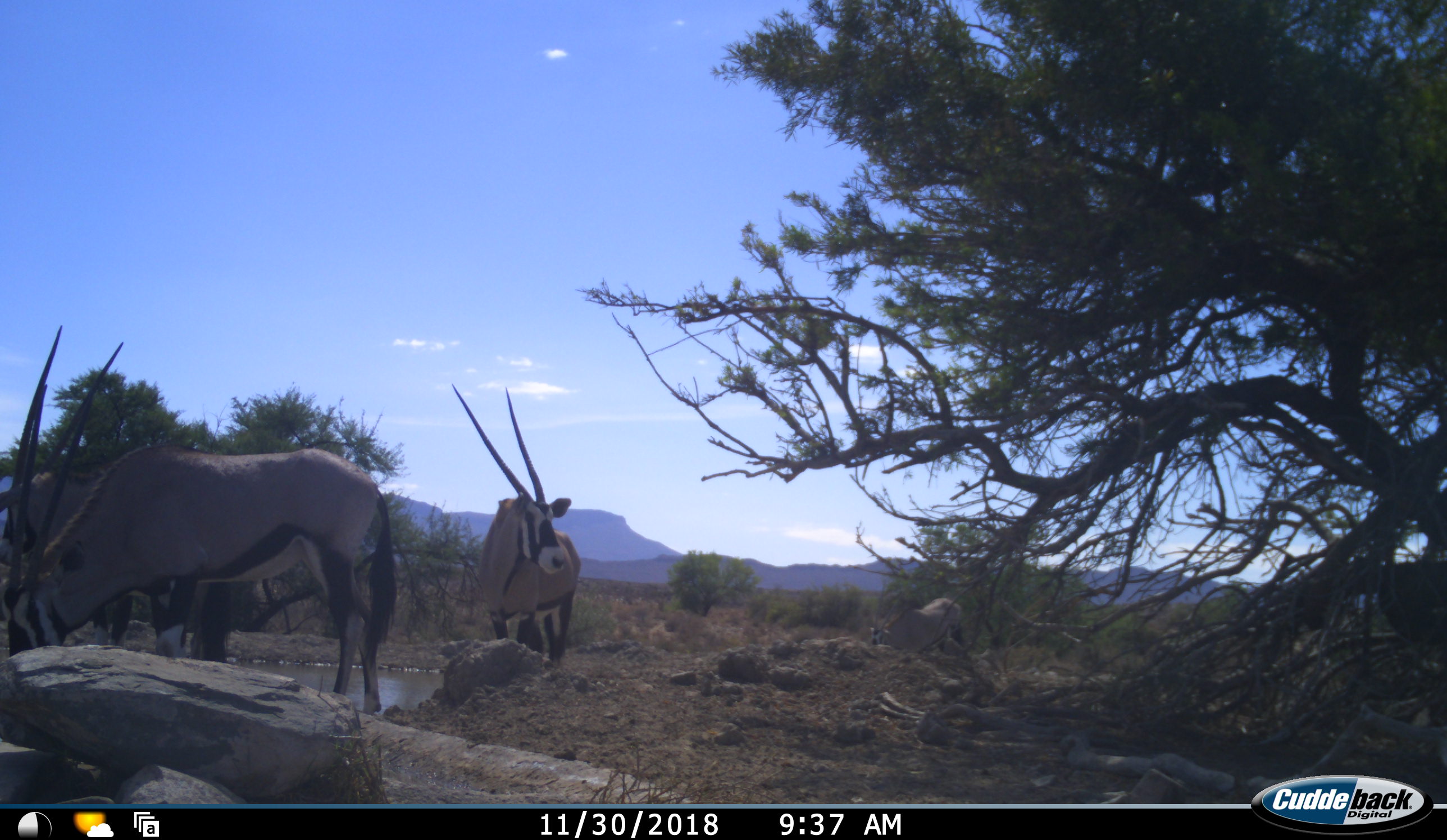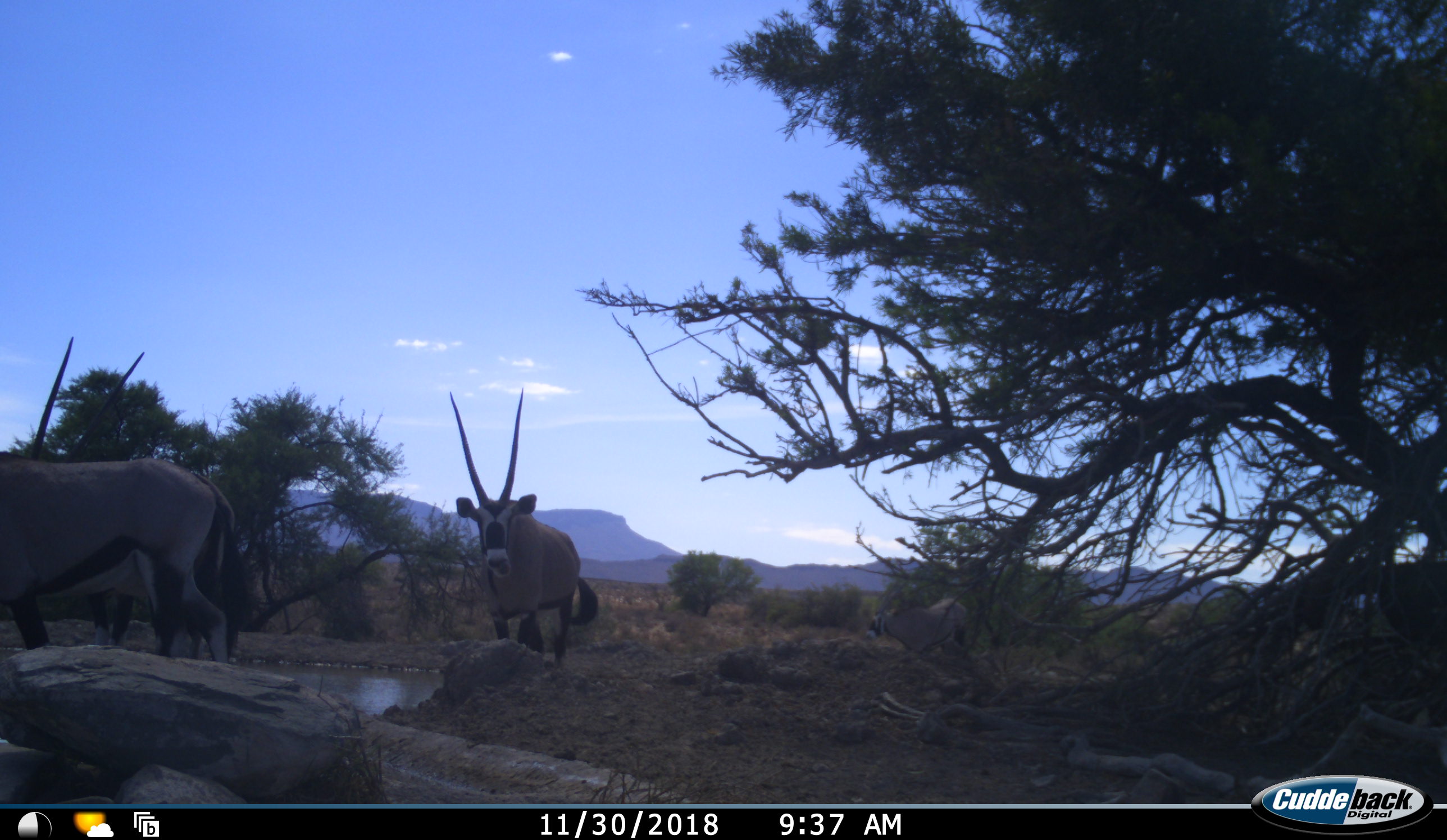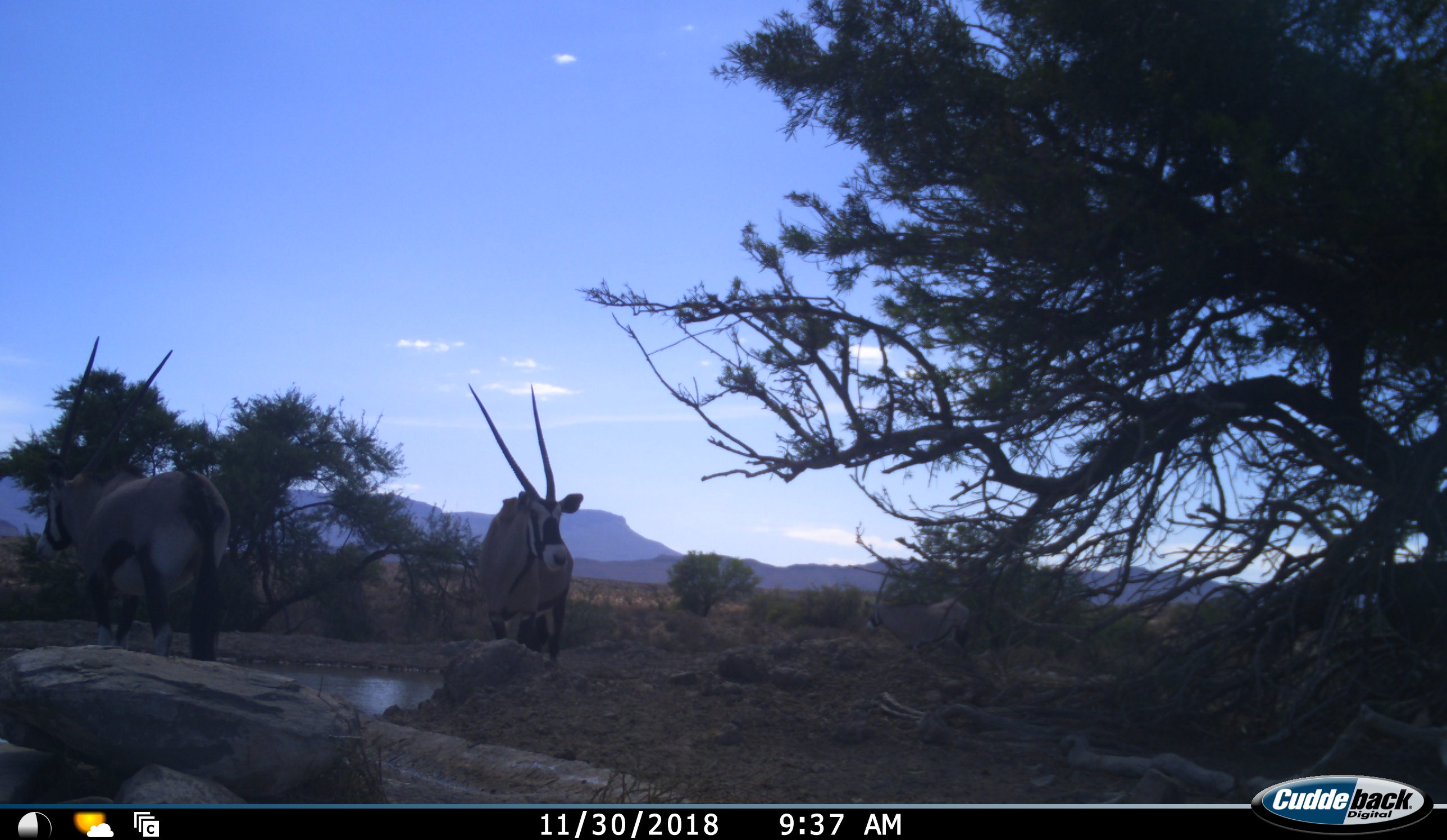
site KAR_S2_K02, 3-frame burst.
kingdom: Animalia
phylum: Chordata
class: Mammalia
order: Artiodactyla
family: Bovidae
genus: Oryx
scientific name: Oryx gazella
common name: gemsbok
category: oryx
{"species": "oryx (gemsbok) (Oryx gazella)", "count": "3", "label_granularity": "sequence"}